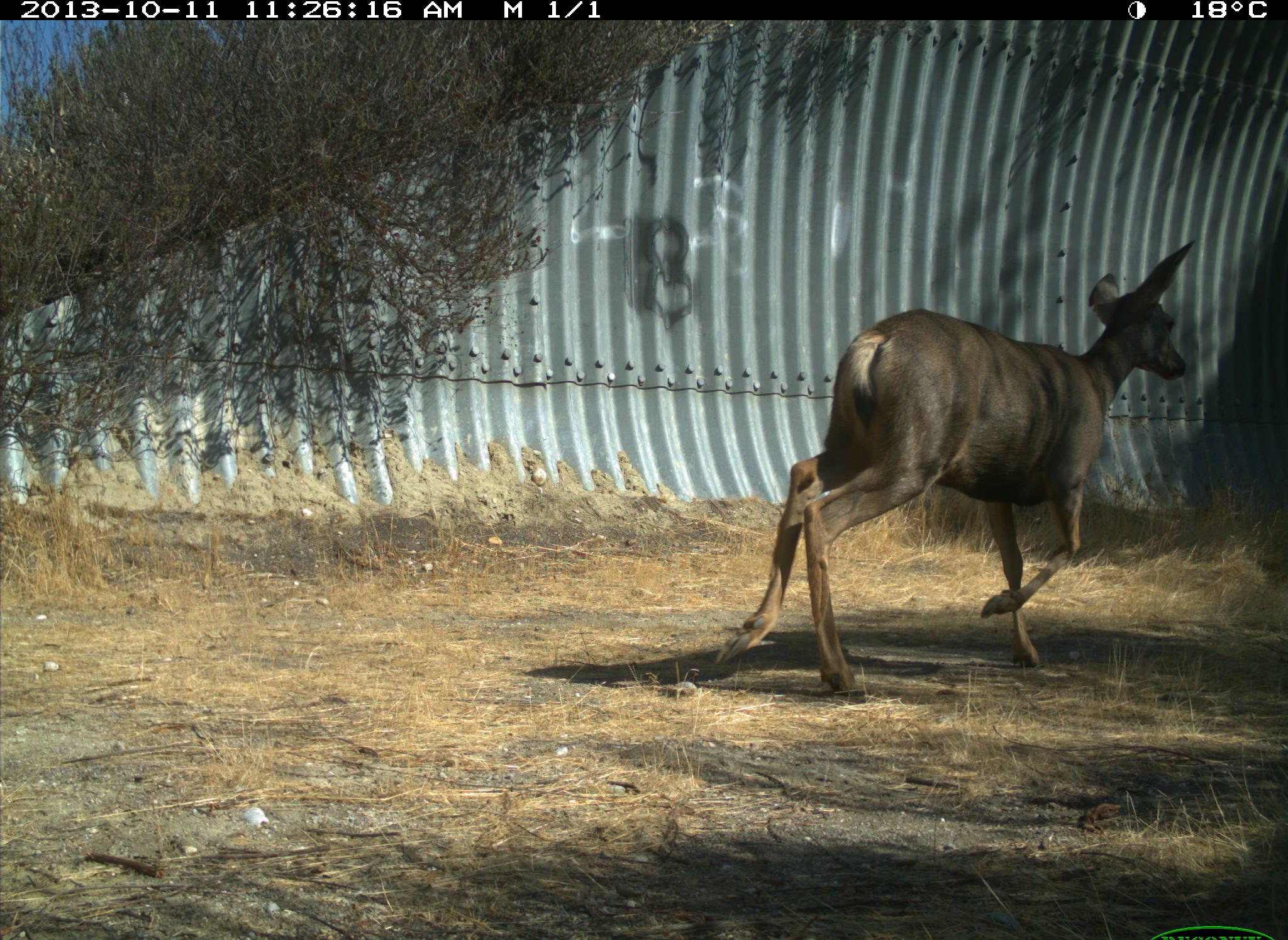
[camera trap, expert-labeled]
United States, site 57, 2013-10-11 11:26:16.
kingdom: Animalia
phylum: Chordata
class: Mammalia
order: Artiodactyla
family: Cervidae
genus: Odocoileus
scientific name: Odocoileus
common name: deer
Deer (Odocoileus).